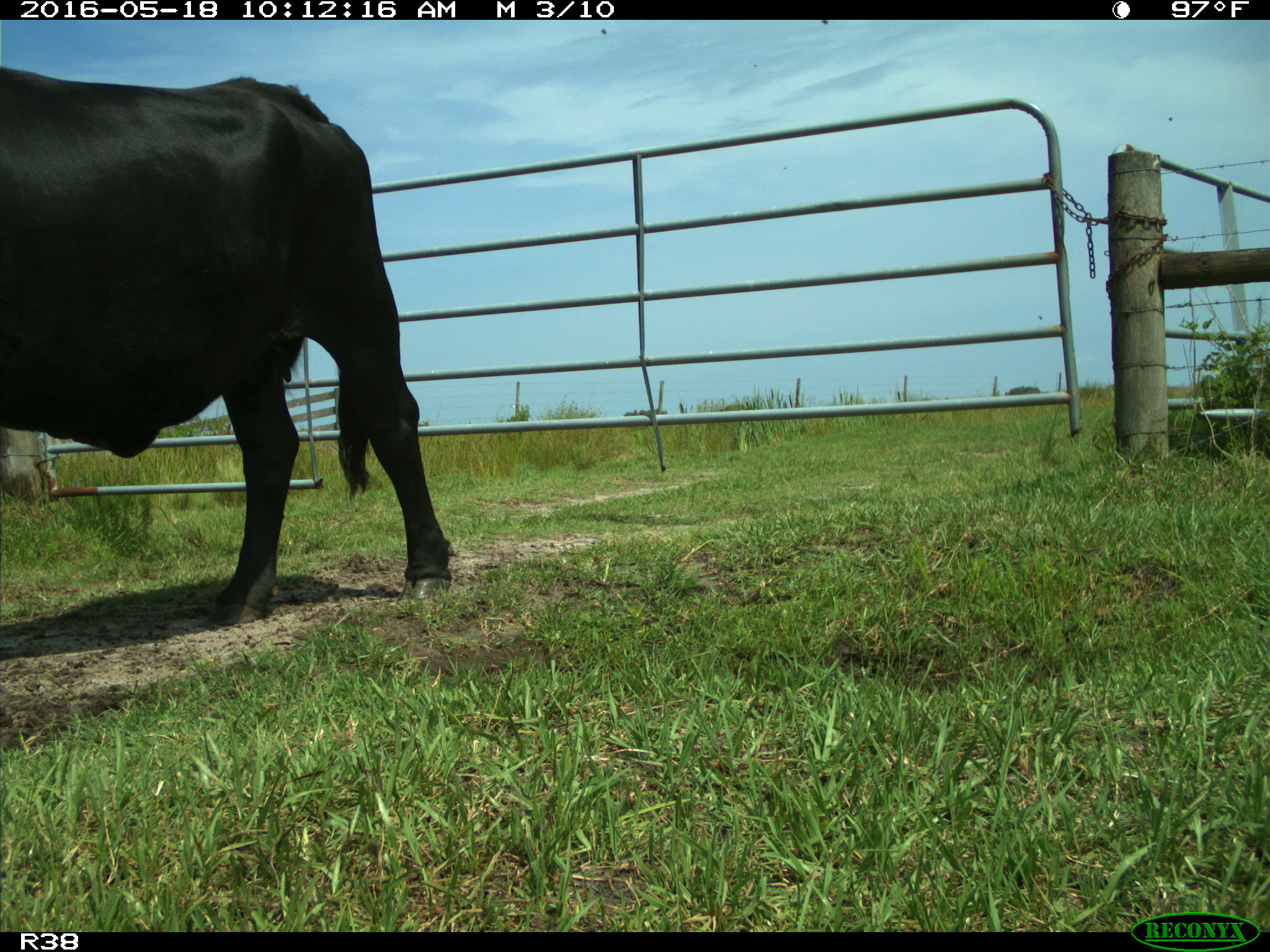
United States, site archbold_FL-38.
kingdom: Animalia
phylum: Chordata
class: Mammalia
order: Artiodactyla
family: Bovidae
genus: Bos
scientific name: Bos taurus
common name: domestic cow